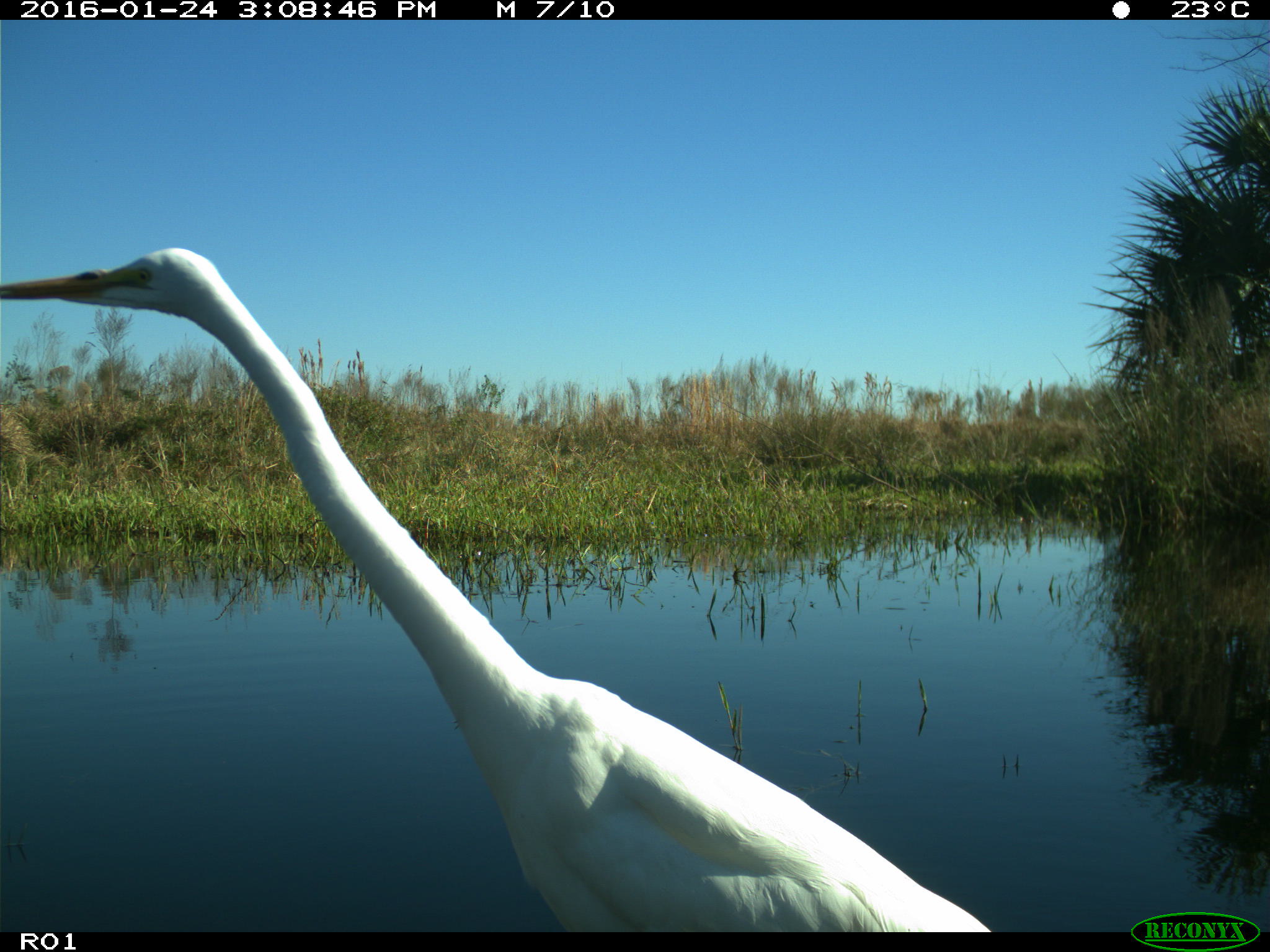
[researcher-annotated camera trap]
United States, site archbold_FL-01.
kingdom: Animalia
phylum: Chordata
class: Aves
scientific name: Aves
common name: birds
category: unidentified bird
Unidentified bird (birds) (Aves).